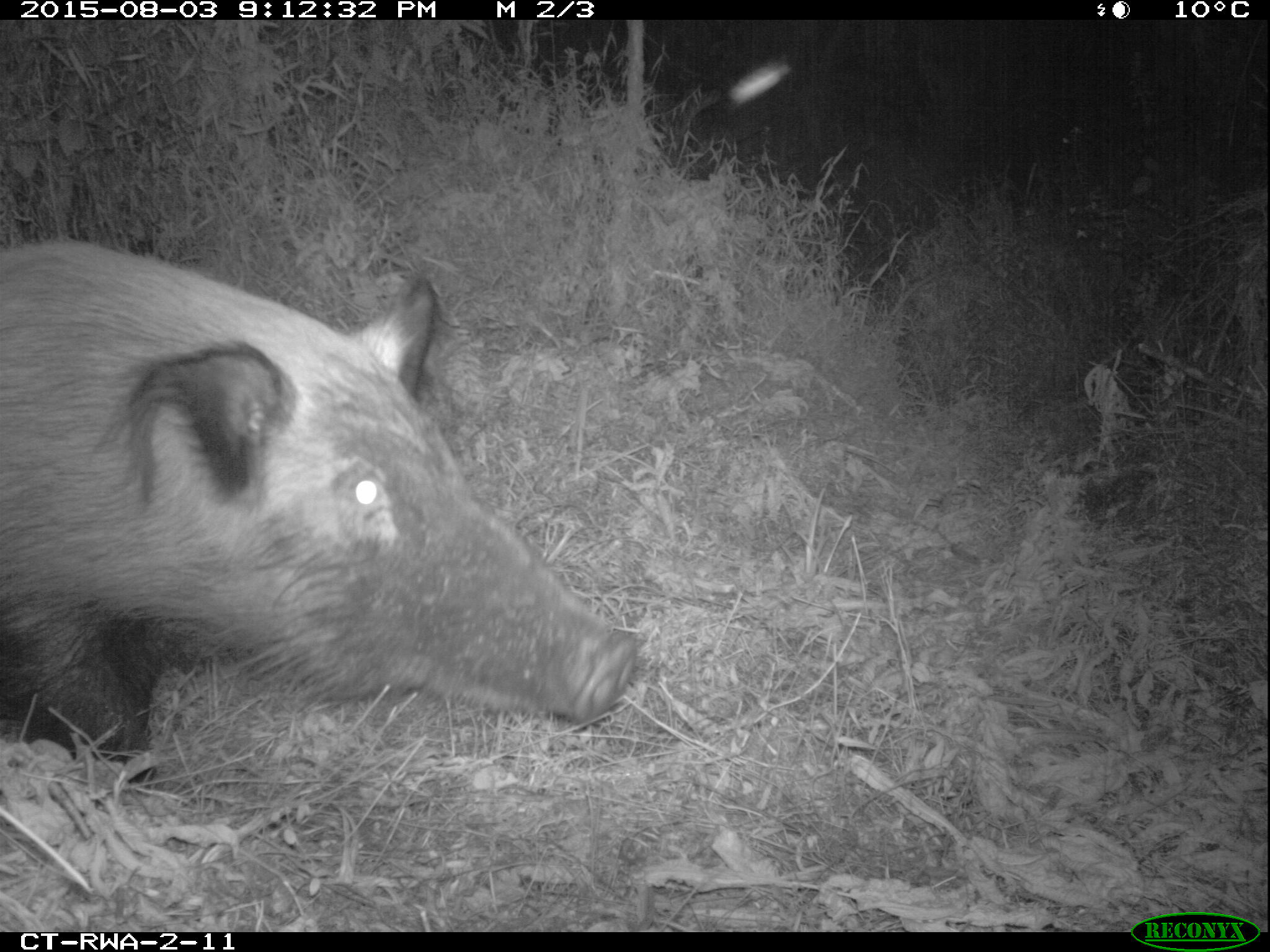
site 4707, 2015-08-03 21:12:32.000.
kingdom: Animalia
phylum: Chordata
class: Mammalia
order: Artiodactyla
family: Suidae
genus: Potamochoerus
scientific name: Potamochoerus larvatus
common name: bushpig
Potamochoerus larvatus (bushpig), count 1.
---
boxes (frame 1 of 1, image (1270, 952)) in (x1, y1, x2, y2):
potamochoerus larvatus: (3, 235, 642, 777)